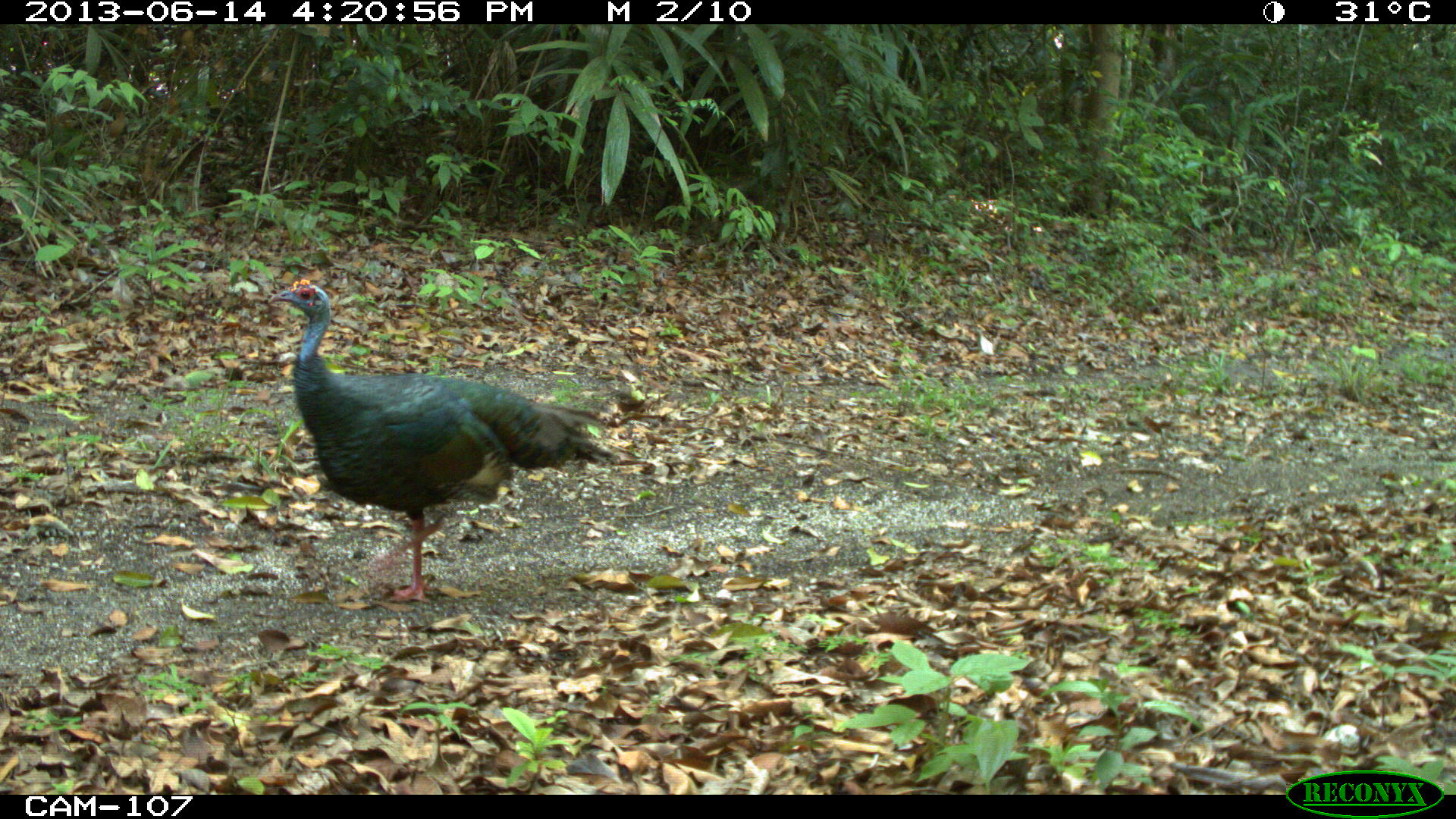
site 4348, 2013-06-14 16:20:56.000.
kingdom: Animalia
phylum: Chordata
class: Aves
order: Galliformes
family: Phasianidae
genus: Meleagris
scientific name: Meleagris ocellata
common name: ocellated turkey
Meleagris ocellata (ocellated turkey), count 1.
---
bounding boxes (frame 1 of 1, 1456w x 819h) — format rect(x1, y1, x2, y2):
meleagris ocellata: rect(265, 279, 623, 604)